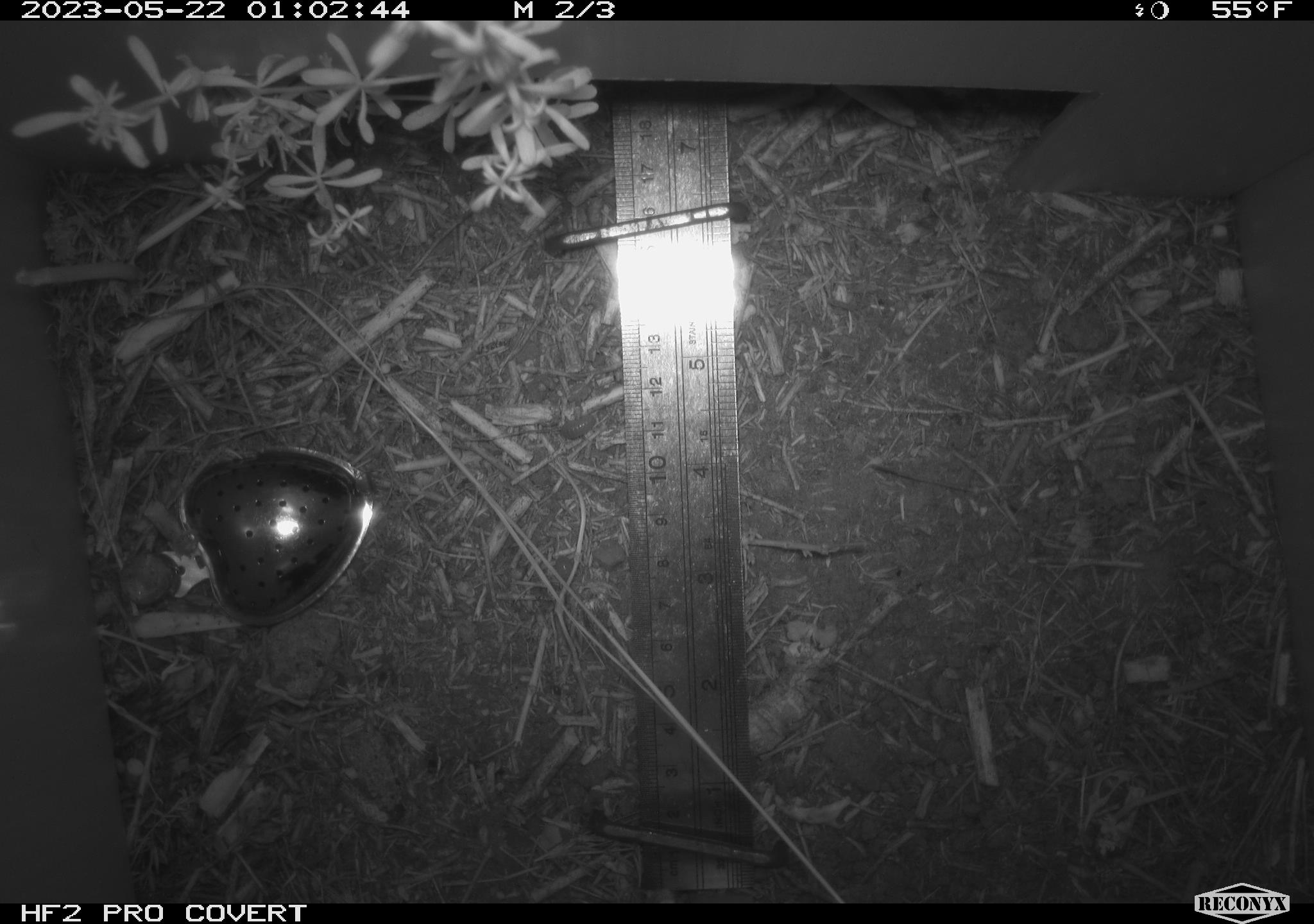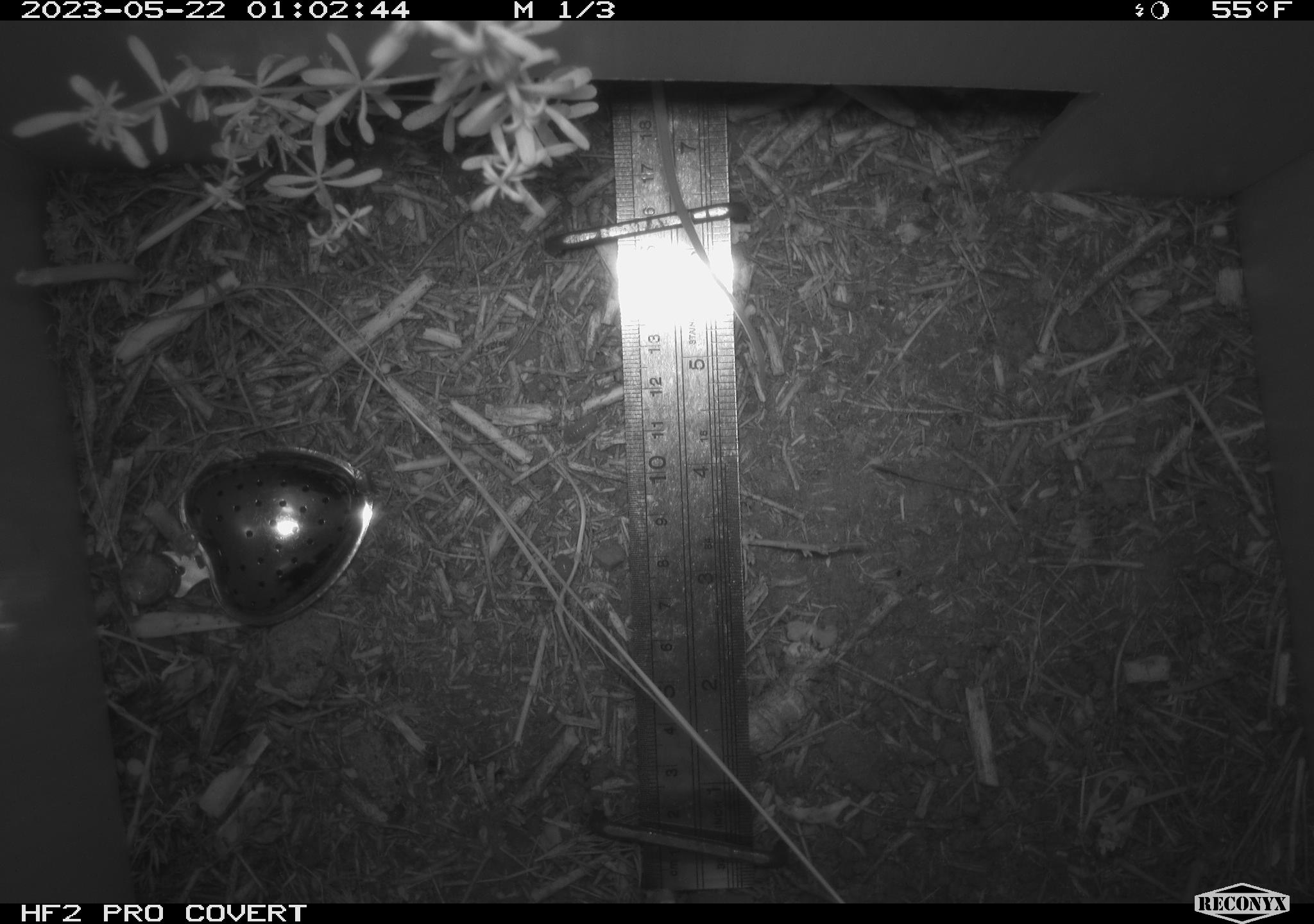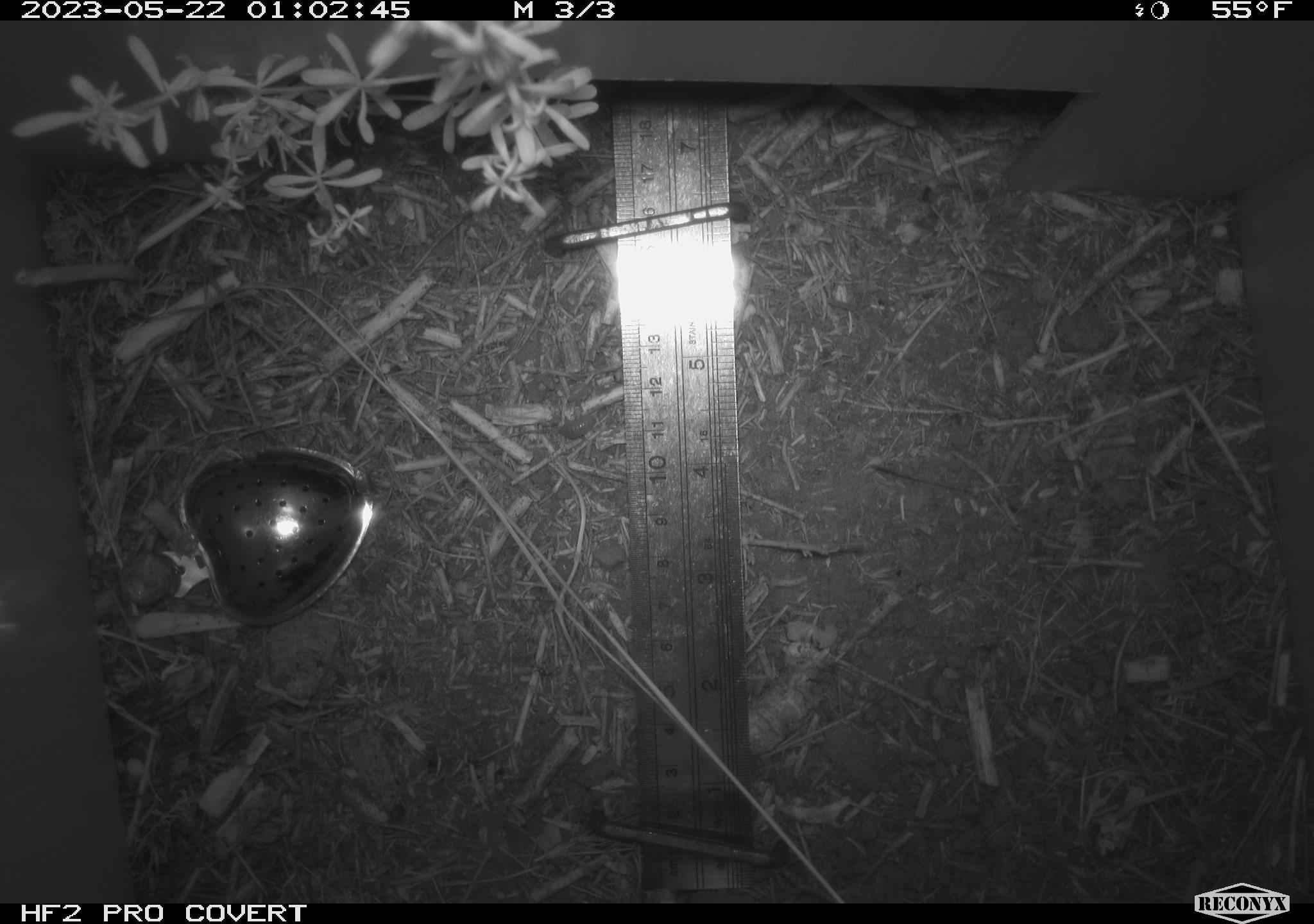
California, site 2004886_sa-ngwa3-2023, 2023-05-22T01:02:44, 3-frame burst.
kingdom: Animalia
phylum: Chordata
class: Mammalia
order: Rodentia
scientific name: Rodentia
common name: mouse species